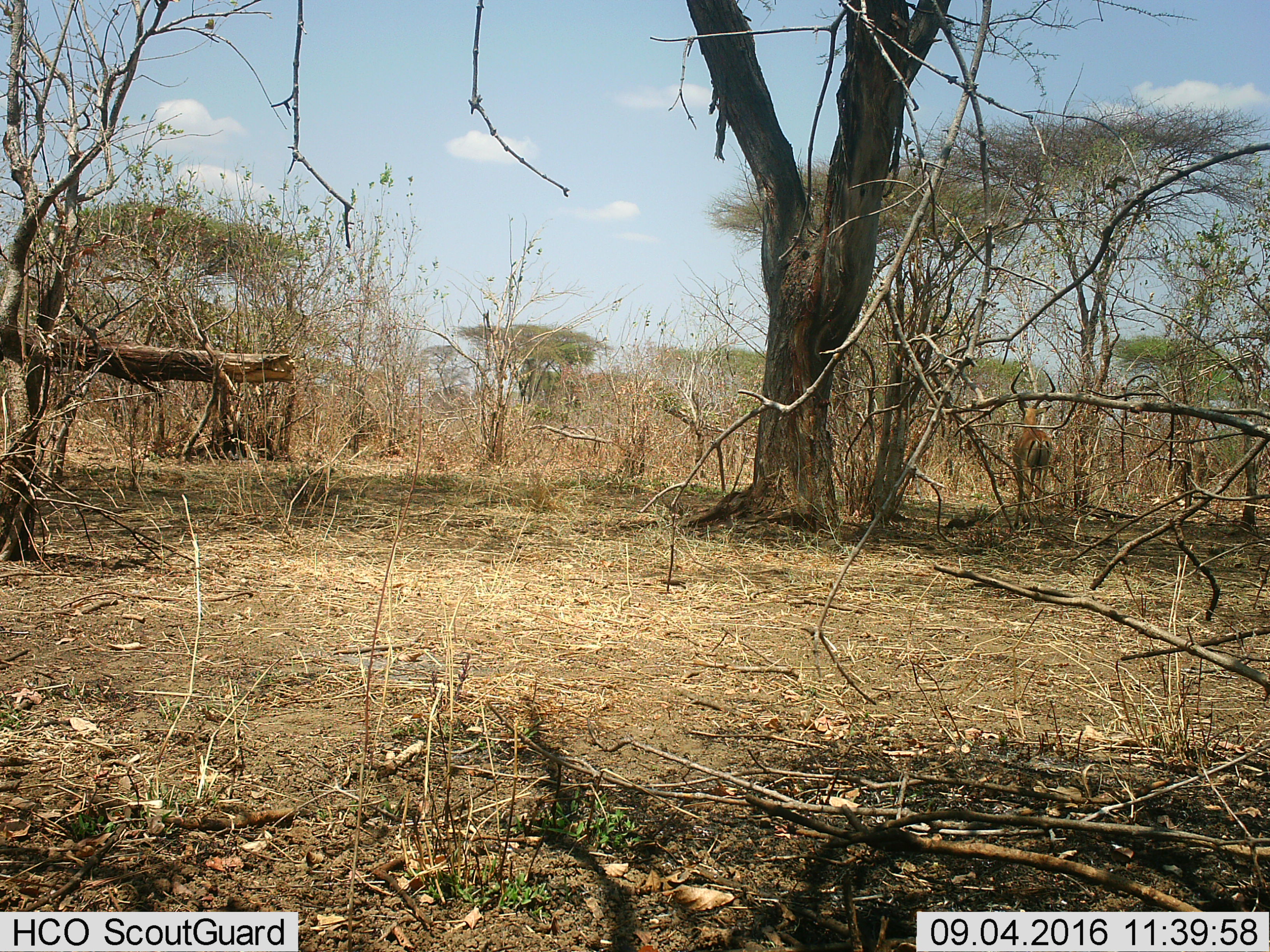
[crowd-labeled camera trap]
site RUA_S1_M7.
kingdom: Animalia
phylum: Chordata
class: Mammalia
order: Artiodactyla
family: Bovidae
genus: Aepyceros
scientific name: Aepyceros melampus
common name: impala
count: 1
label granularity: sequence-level